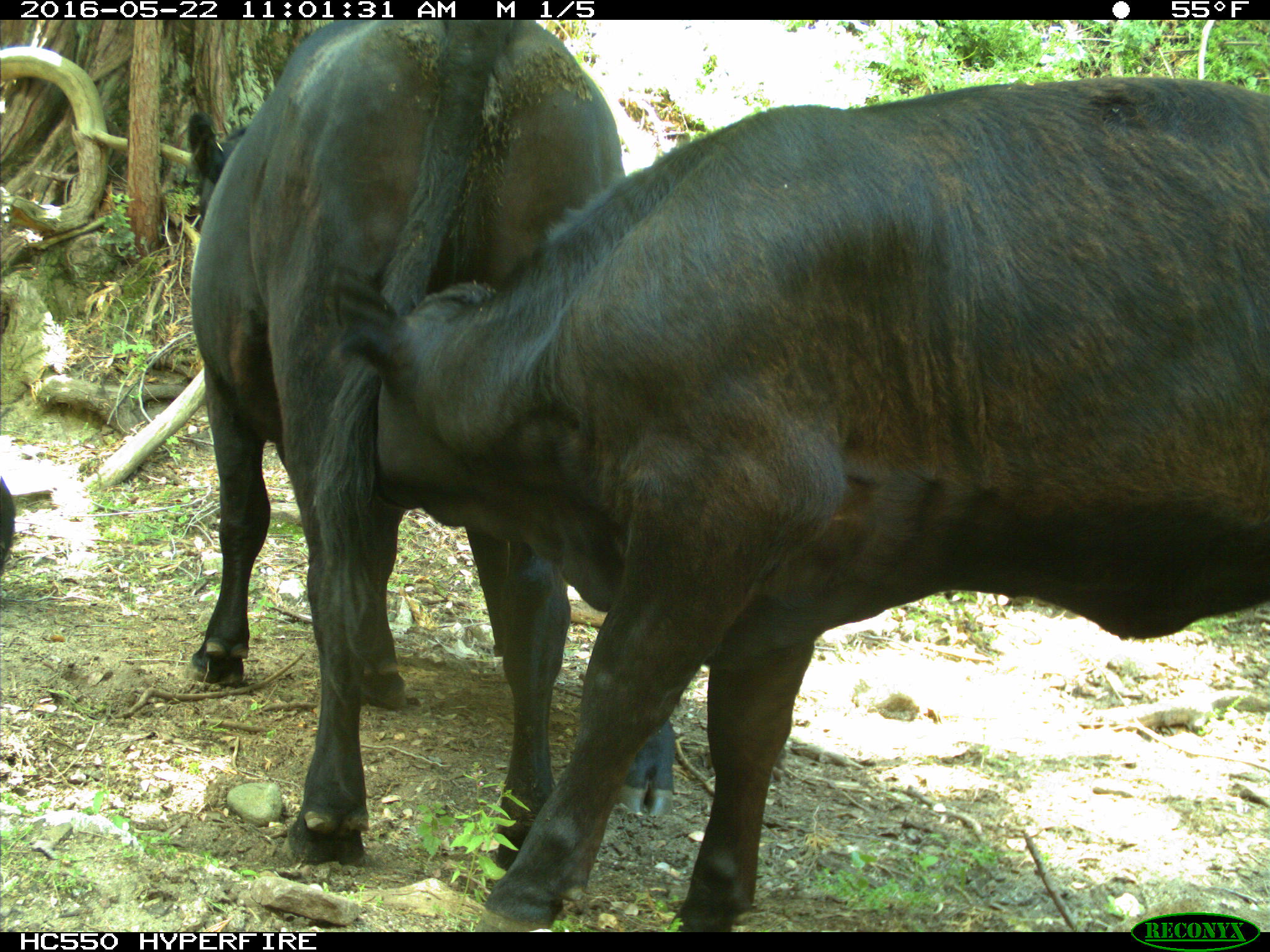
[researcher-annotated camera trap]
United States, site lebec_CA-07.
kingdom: Animalia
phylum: Chordata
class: Mammalia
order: Artiodactyla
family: Bovidae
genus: Bos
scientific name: Bos taurus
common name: domestic cow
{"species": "Bos taurus (domestic cow)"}